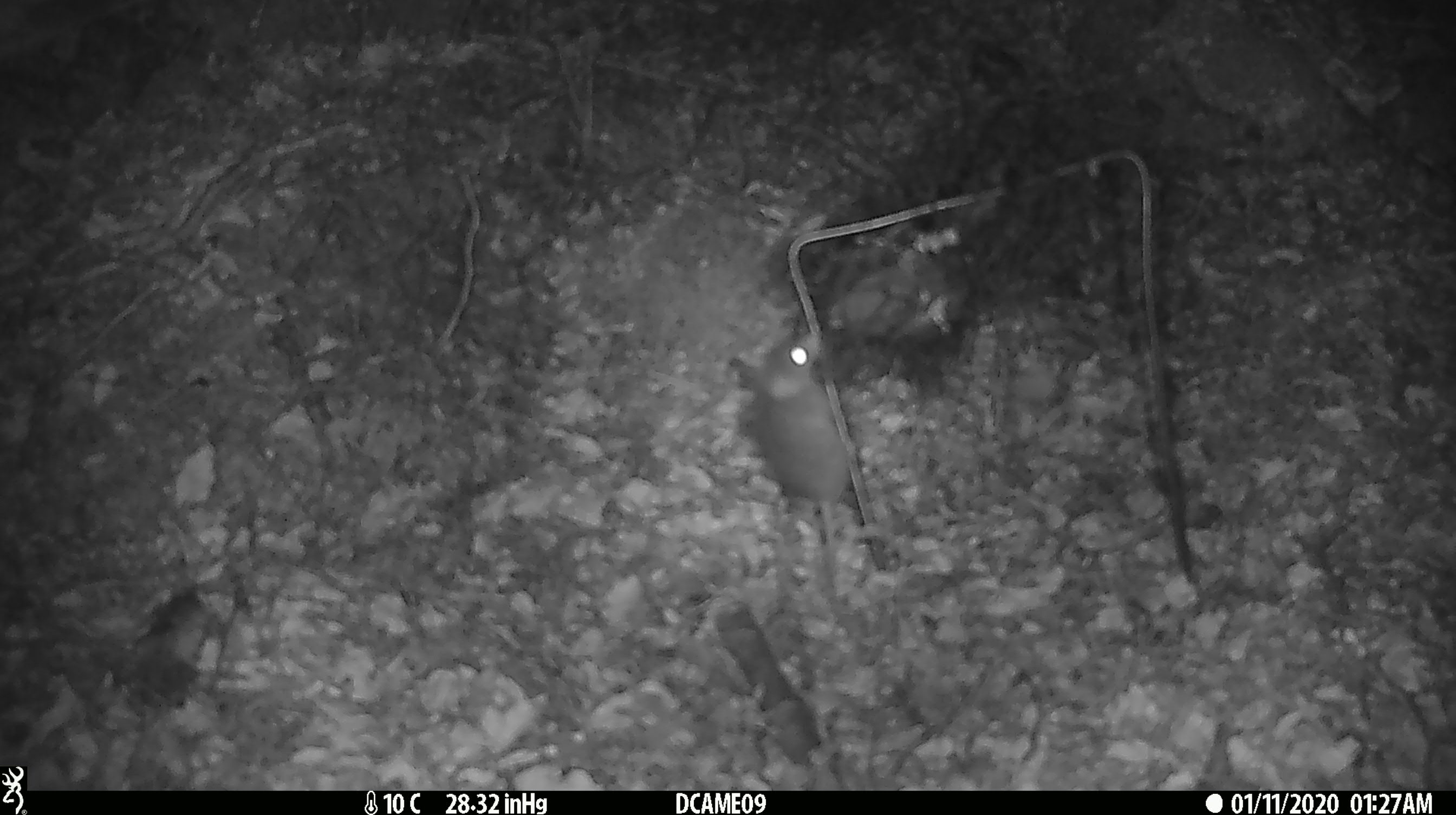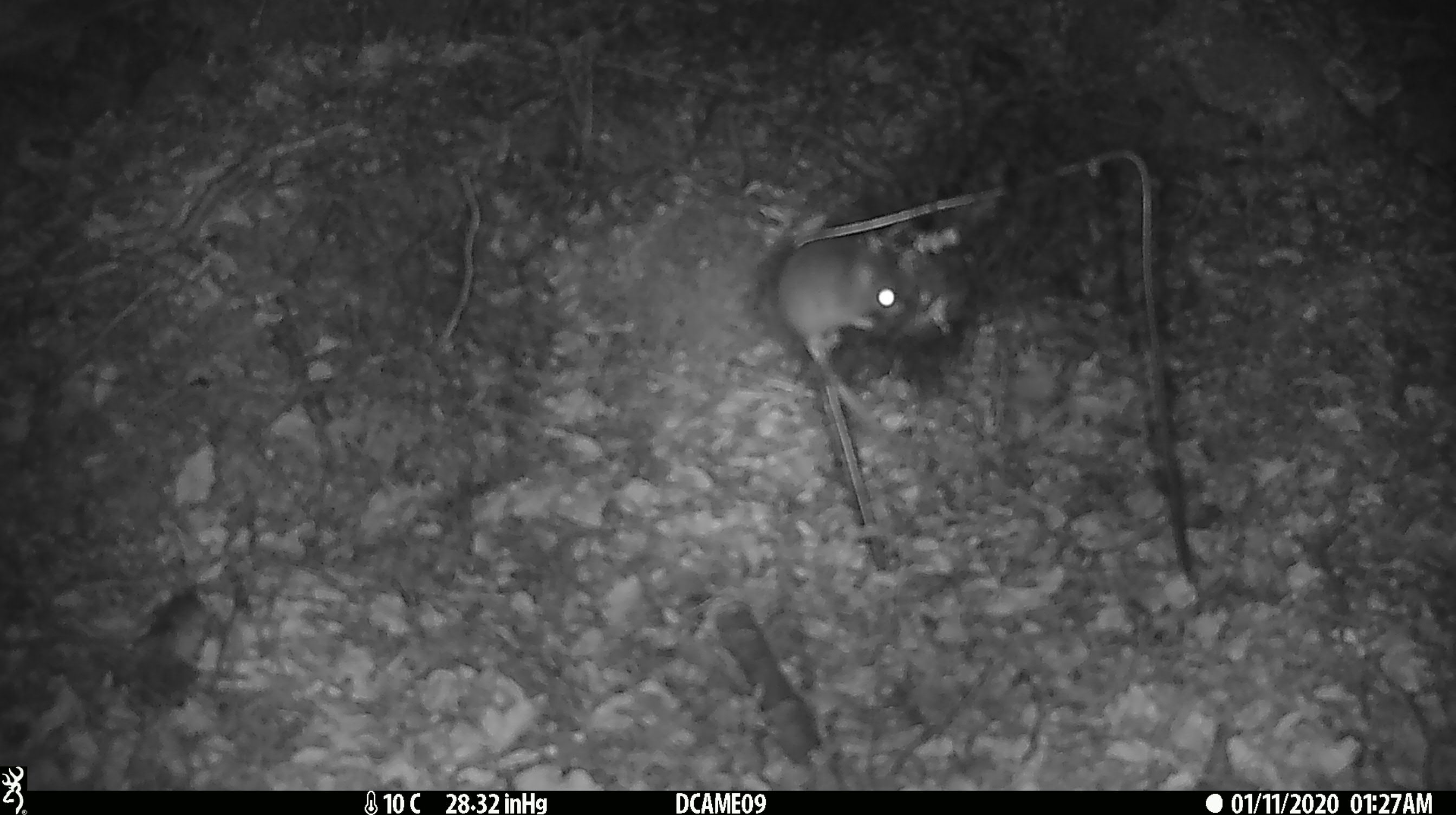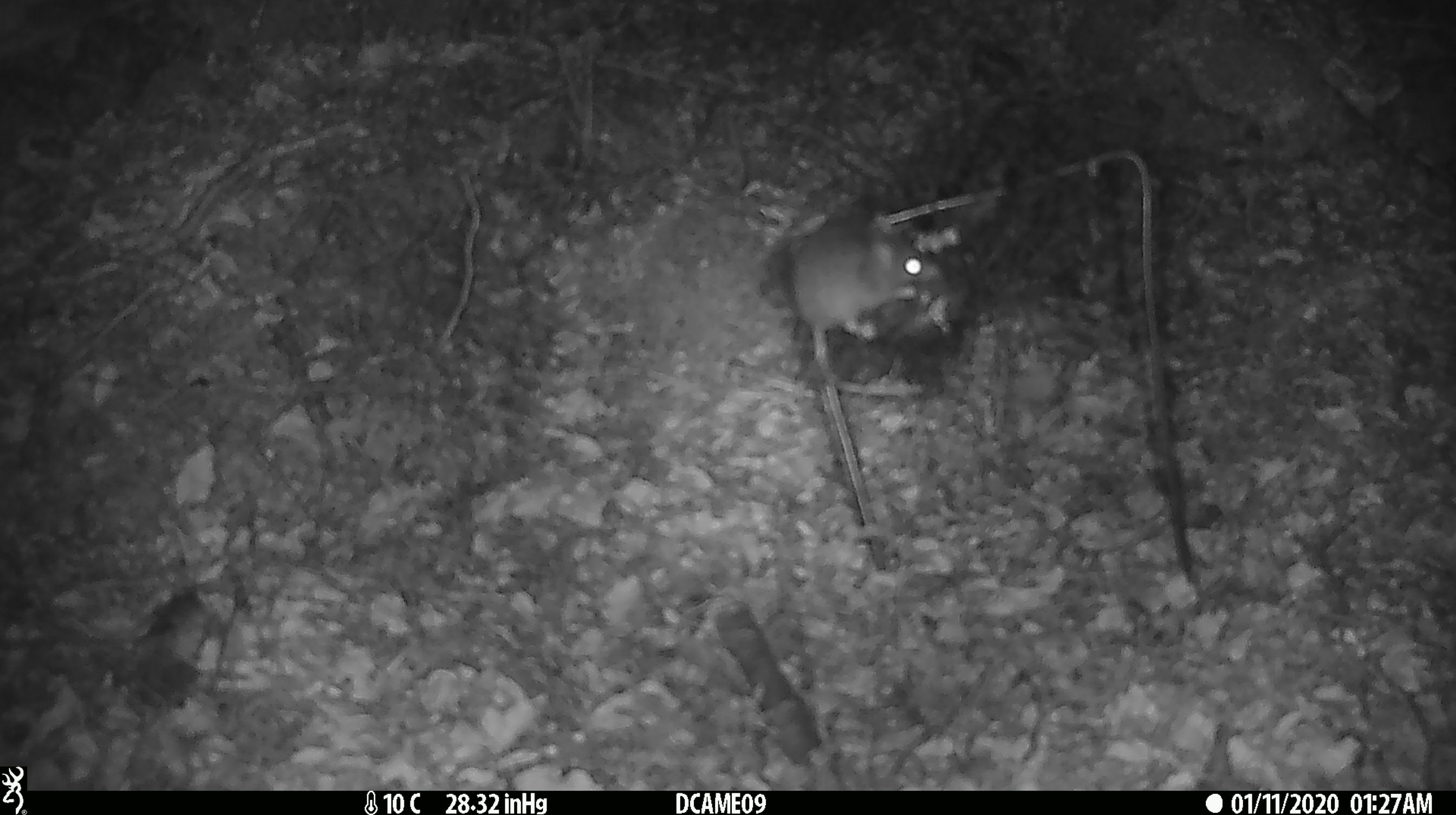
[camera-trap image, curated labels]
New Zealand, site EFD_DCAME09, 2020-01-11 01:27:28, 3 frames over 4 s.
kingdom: Animalia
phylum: Chordata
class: Mammalia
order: Rodentia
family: Muridae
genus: Mus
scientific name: Mus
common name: mouse